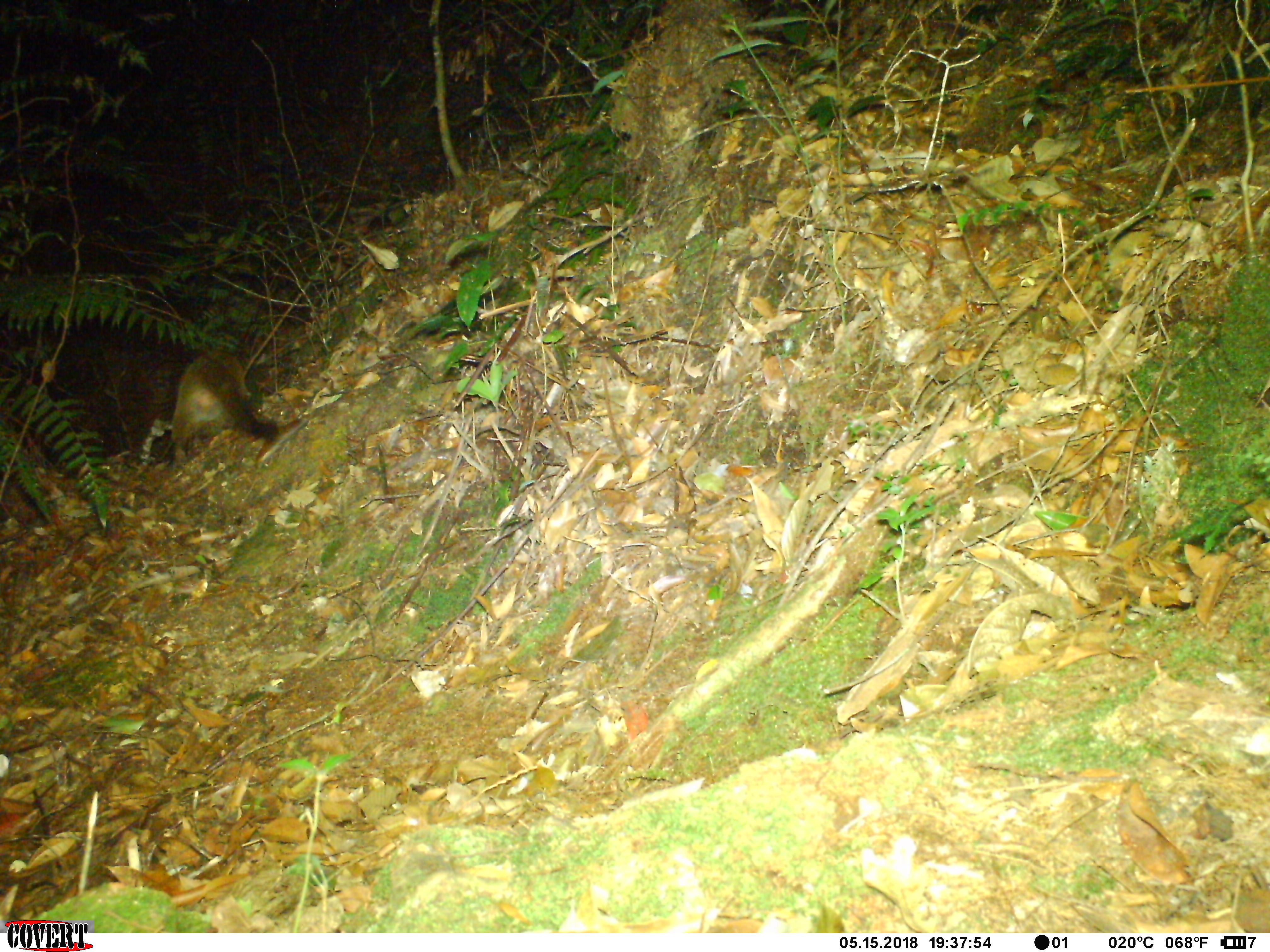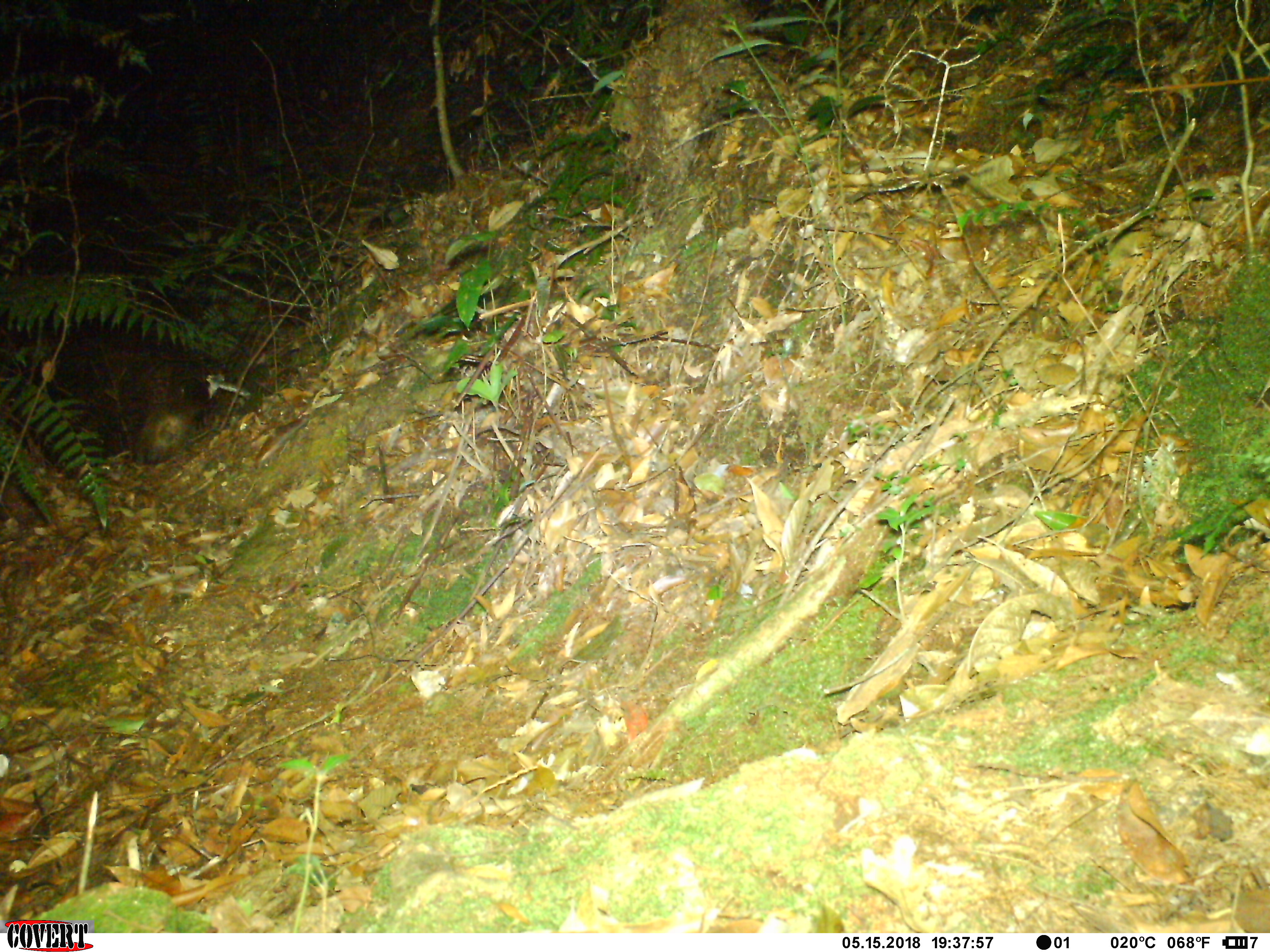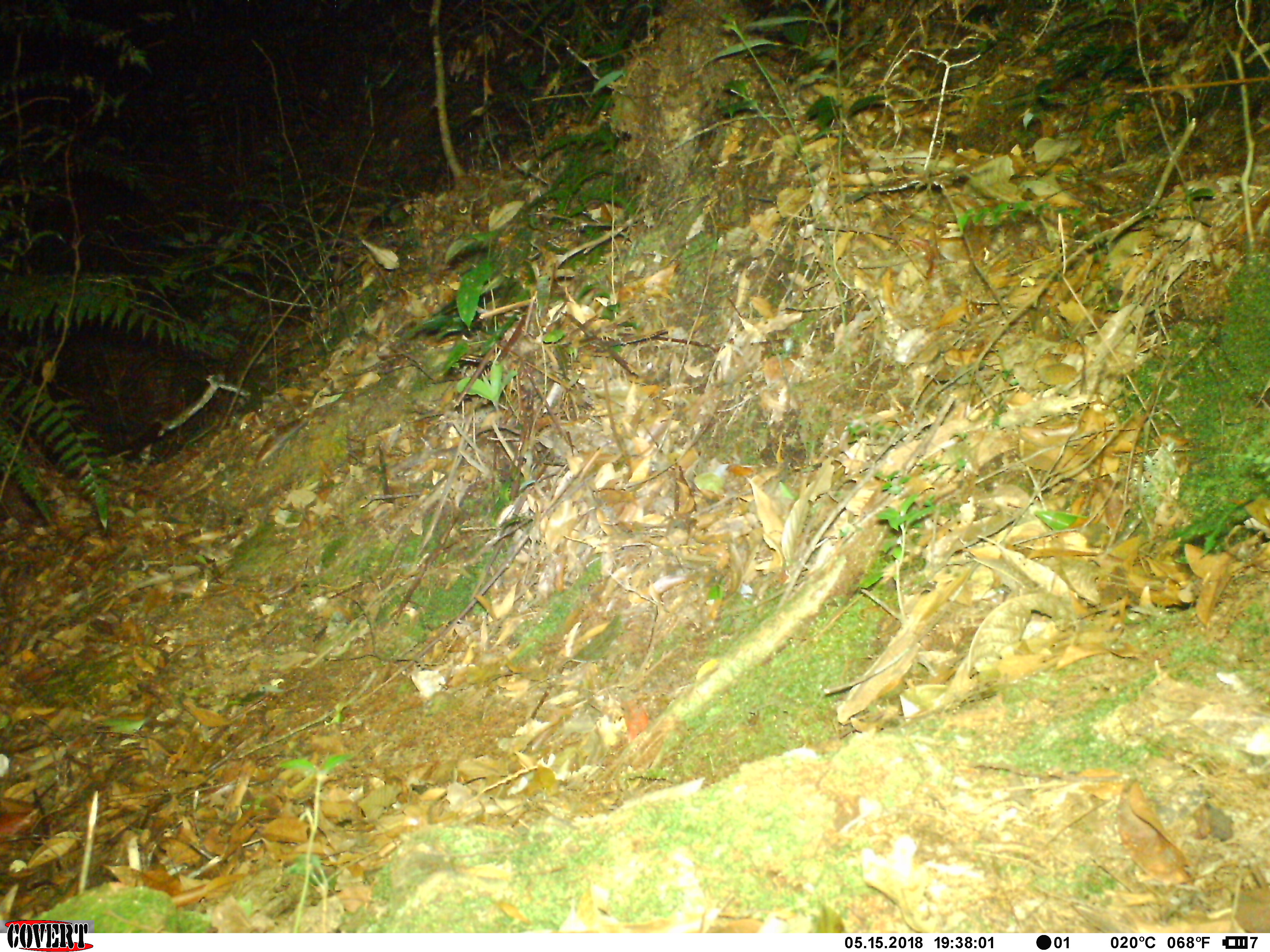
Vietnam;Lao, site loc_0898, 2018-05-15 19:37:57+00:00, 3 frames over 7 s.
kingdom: Animalia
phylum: Chordata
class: Mammalia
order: Carnivora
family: Viverridae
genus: Paguma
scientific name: Paguma larvata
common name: masked palm civet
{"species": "masked palm civet (Paguma larvata)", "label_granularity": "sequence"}